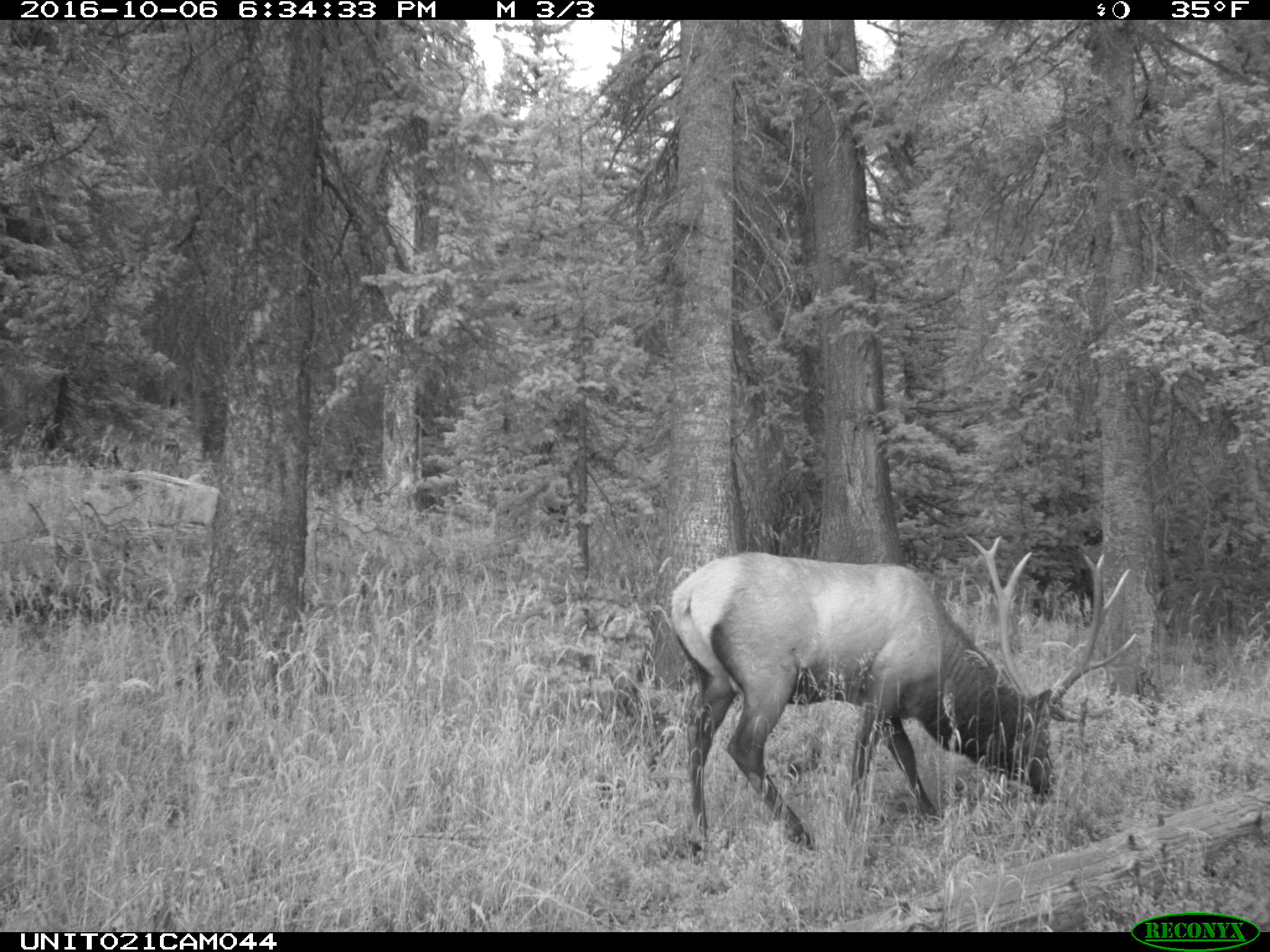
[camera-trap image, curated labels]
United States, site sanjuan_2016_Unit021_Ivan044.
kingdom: Animalia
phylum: Chordata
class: Mammalia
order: Artiodactyla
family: Cervidae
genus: Cervus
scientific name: Cervus elaphus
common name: red deer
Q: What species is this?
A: Cervus elaphus (red deer).